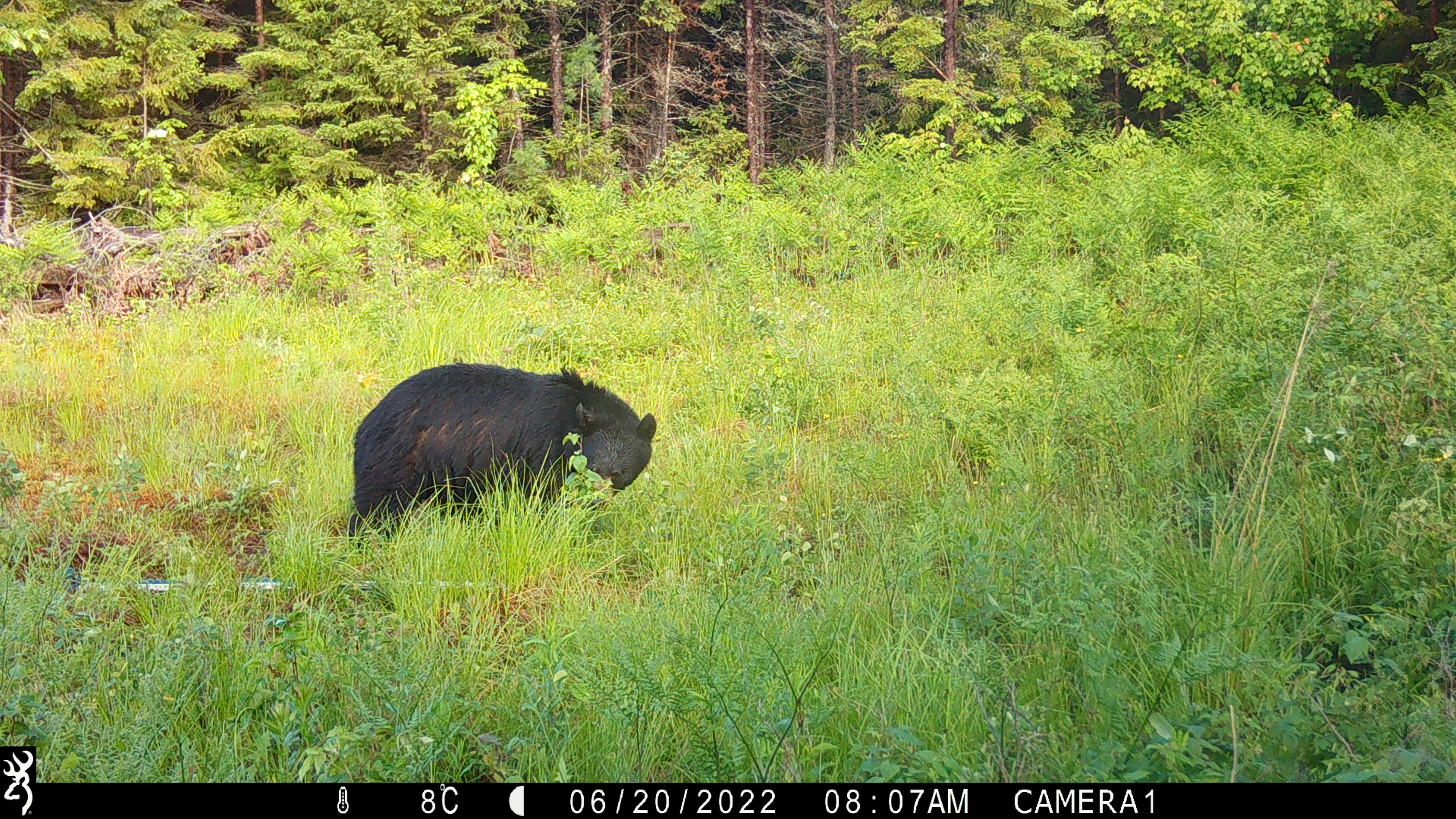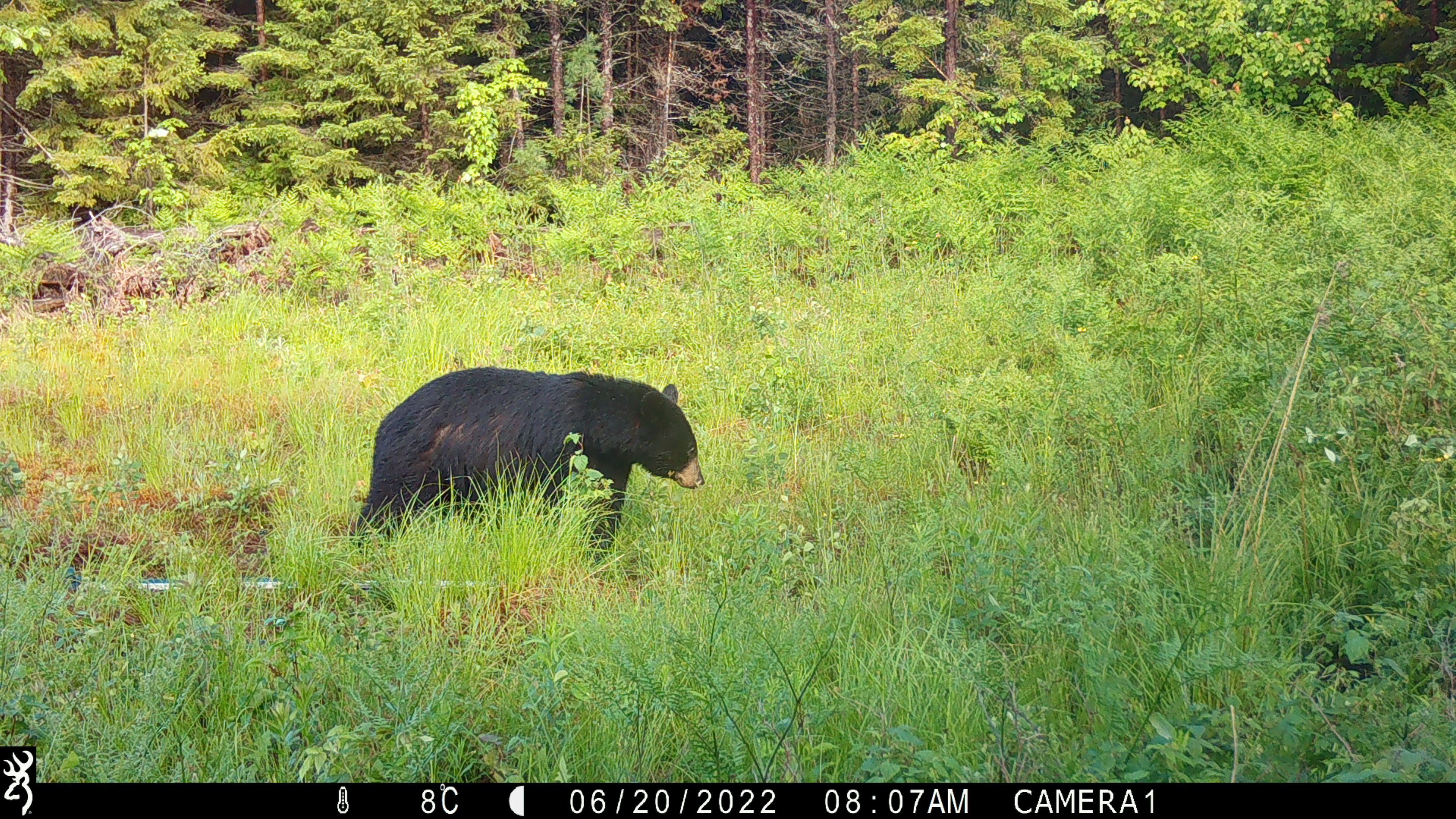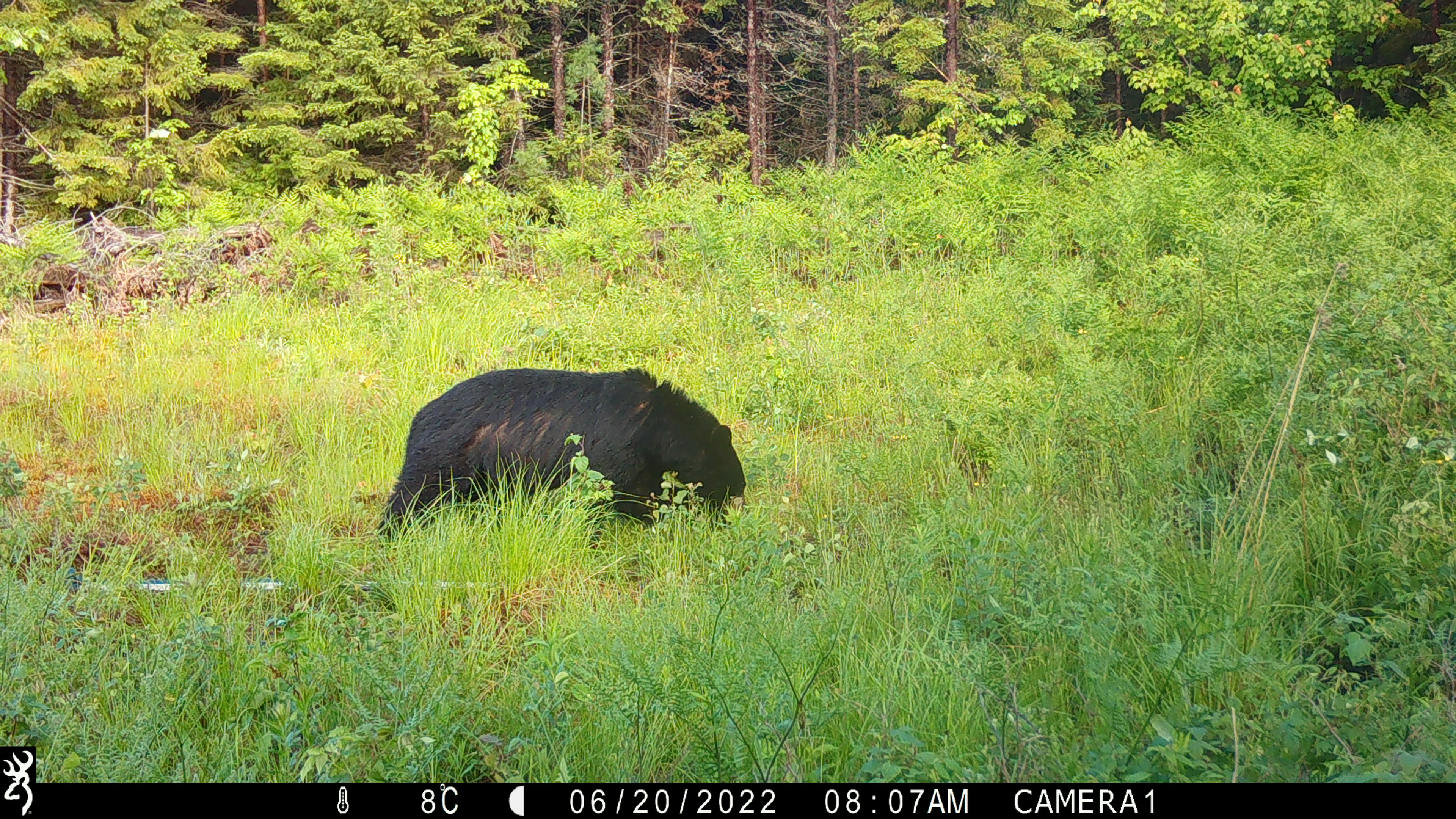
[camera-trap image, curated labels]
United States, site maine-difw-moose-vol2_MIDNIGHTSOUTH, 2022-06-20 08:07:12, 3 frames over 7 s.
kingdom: Animalia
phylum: Chordata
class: Mammalia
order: Carnivora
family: Ursidae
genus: Ursus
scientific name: Ursus americanus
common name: black bear